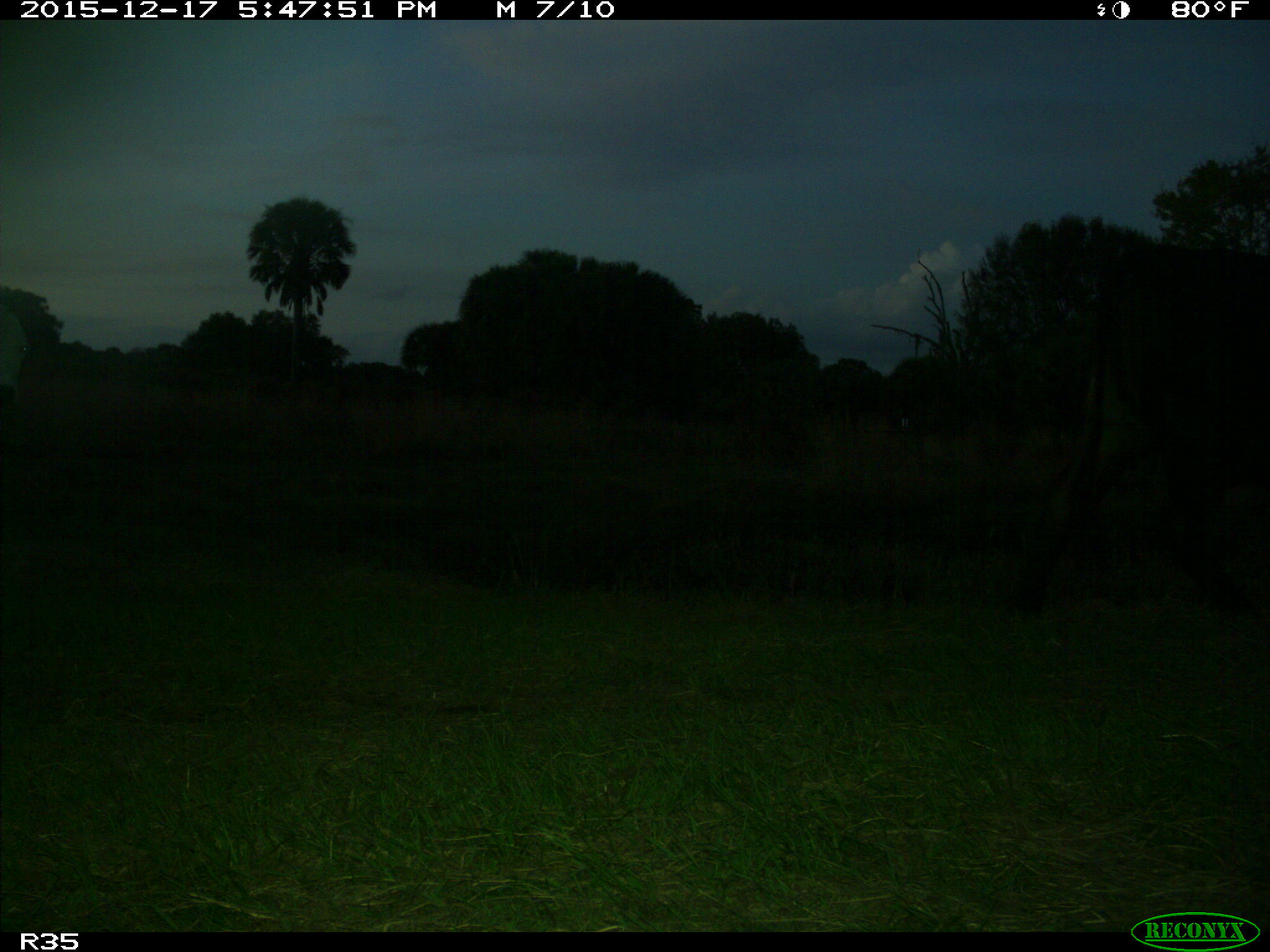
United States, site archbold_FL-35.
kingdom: Animalia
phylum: Chordata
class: Mammalia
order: Artiodactyla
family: Bovidae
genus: Bos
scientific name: Bos taurus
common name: domestic cow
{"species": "Bos taurus (domestic cow)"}